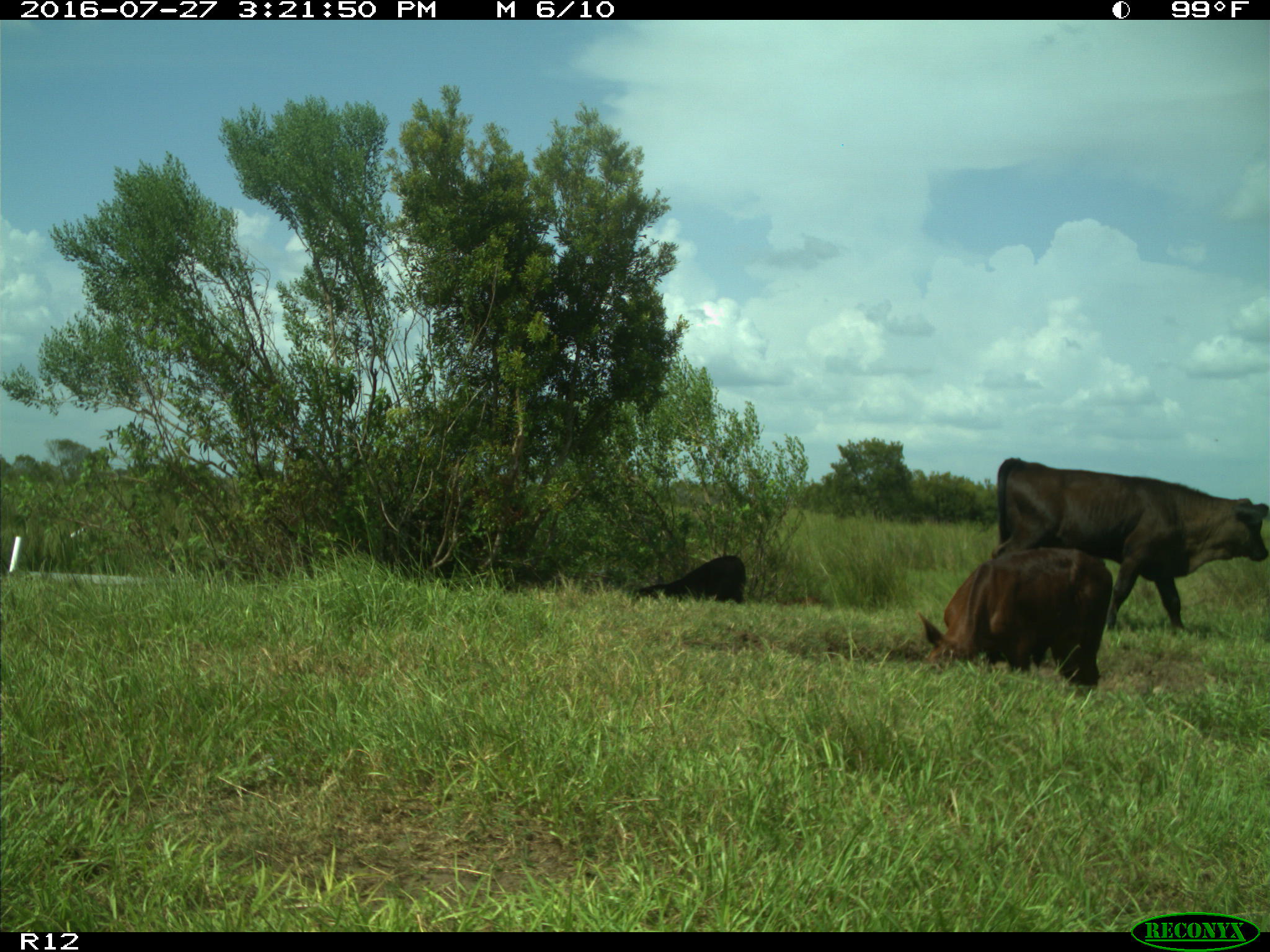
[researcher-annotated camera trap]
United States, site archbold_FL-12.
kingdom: Animalia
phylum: Chordata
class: Mammalia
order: Artiodactyla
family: Bovidae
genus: Bos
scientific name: Bos taurus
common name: domestic cow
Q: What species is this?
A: Bos taurus (domestic cow).